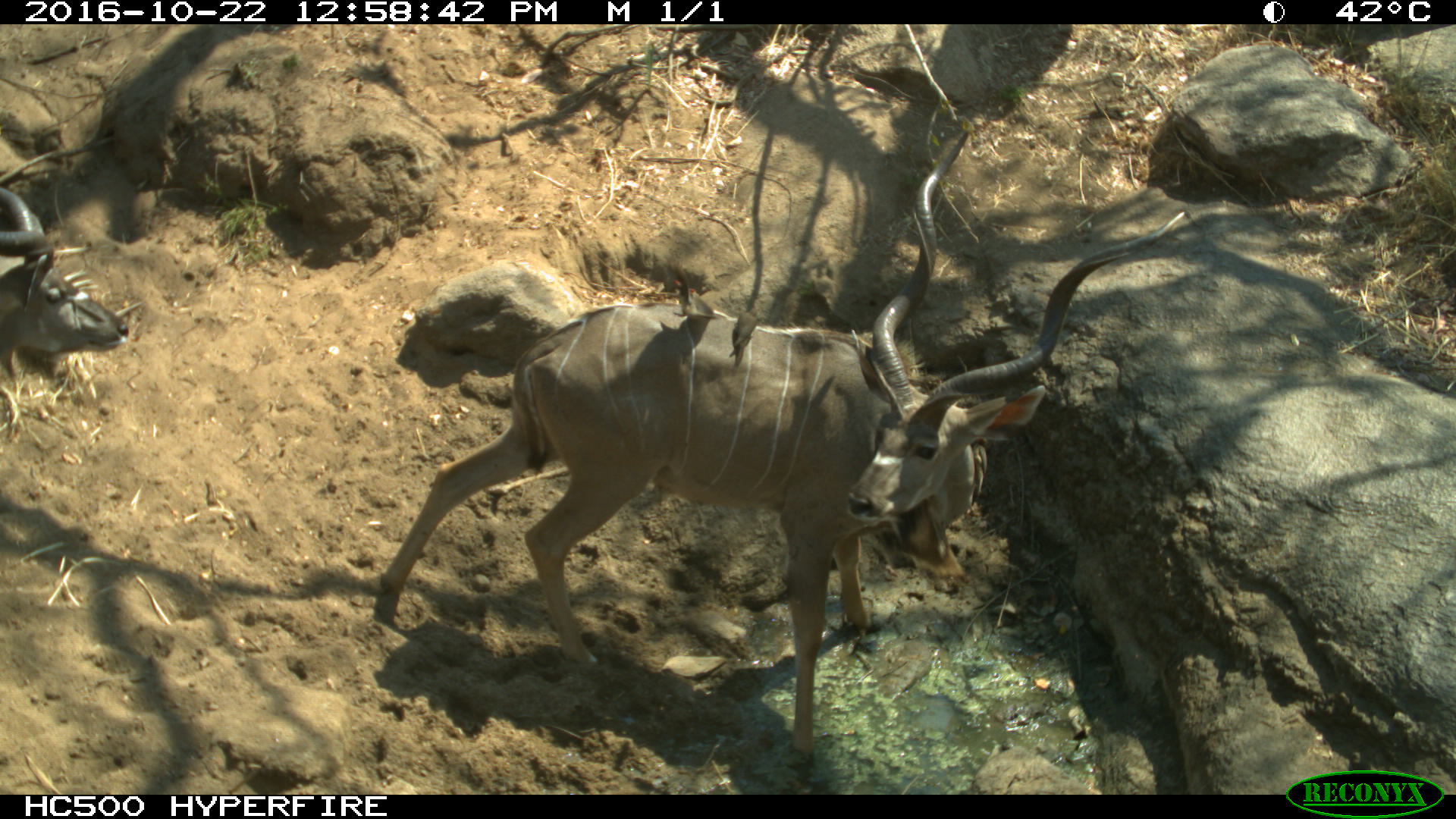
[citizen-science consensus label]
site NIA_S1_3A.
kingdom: Animalia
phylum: Chordata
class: Mammalia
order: Artiodactyla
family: Bovidae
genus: Tragelaphus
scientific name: Tragelaphus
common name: kudu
Kudu (Tragelaphus), count 2. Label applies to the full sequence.